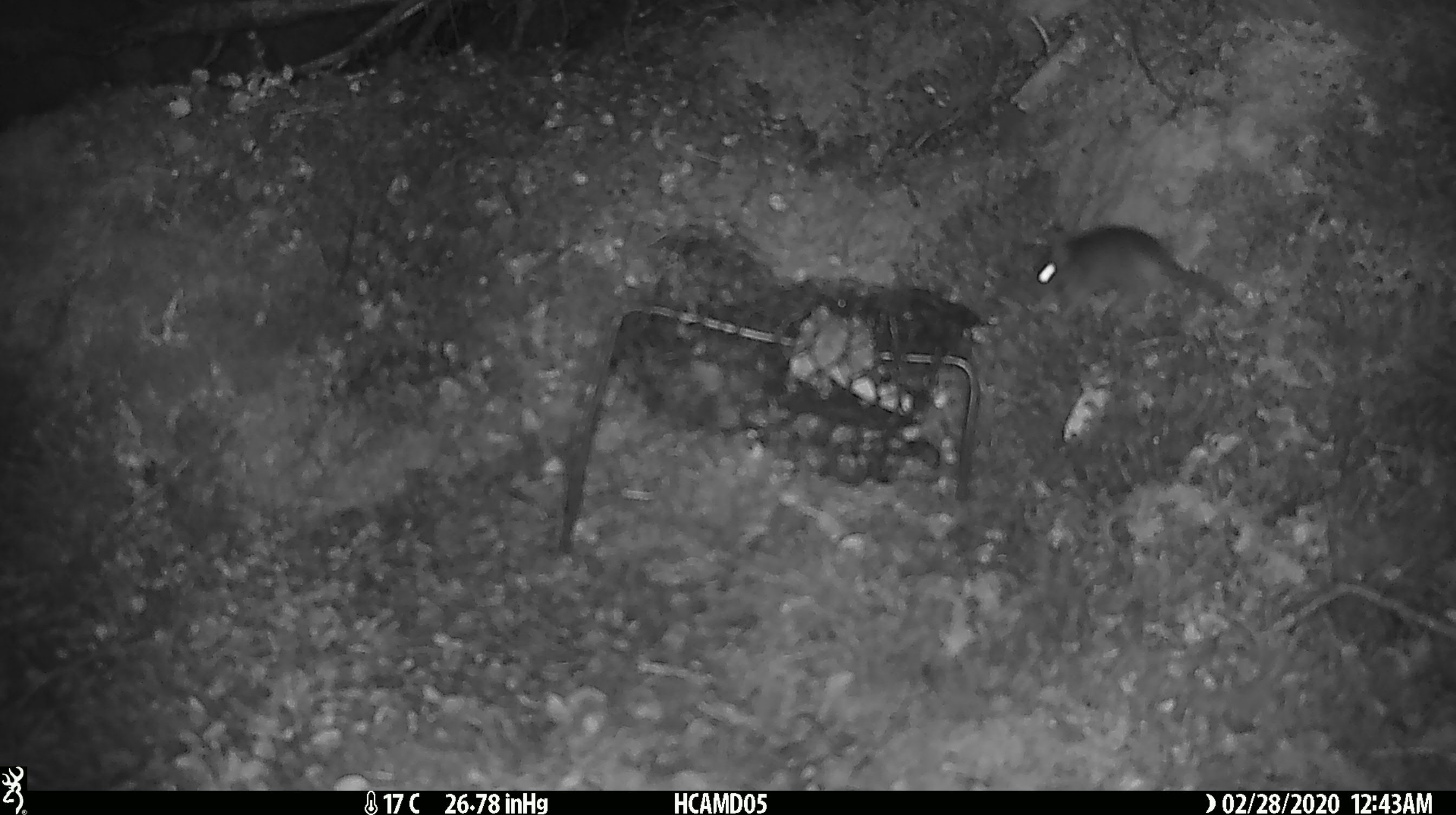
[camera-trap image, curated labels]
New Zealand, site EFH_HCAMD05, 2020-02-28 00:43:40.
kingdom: Animalia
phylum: Chordata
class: Mammalia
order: Rodentia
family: Muridae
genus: Mus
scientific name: Mus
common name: mouse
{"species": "mouse (Mus)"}